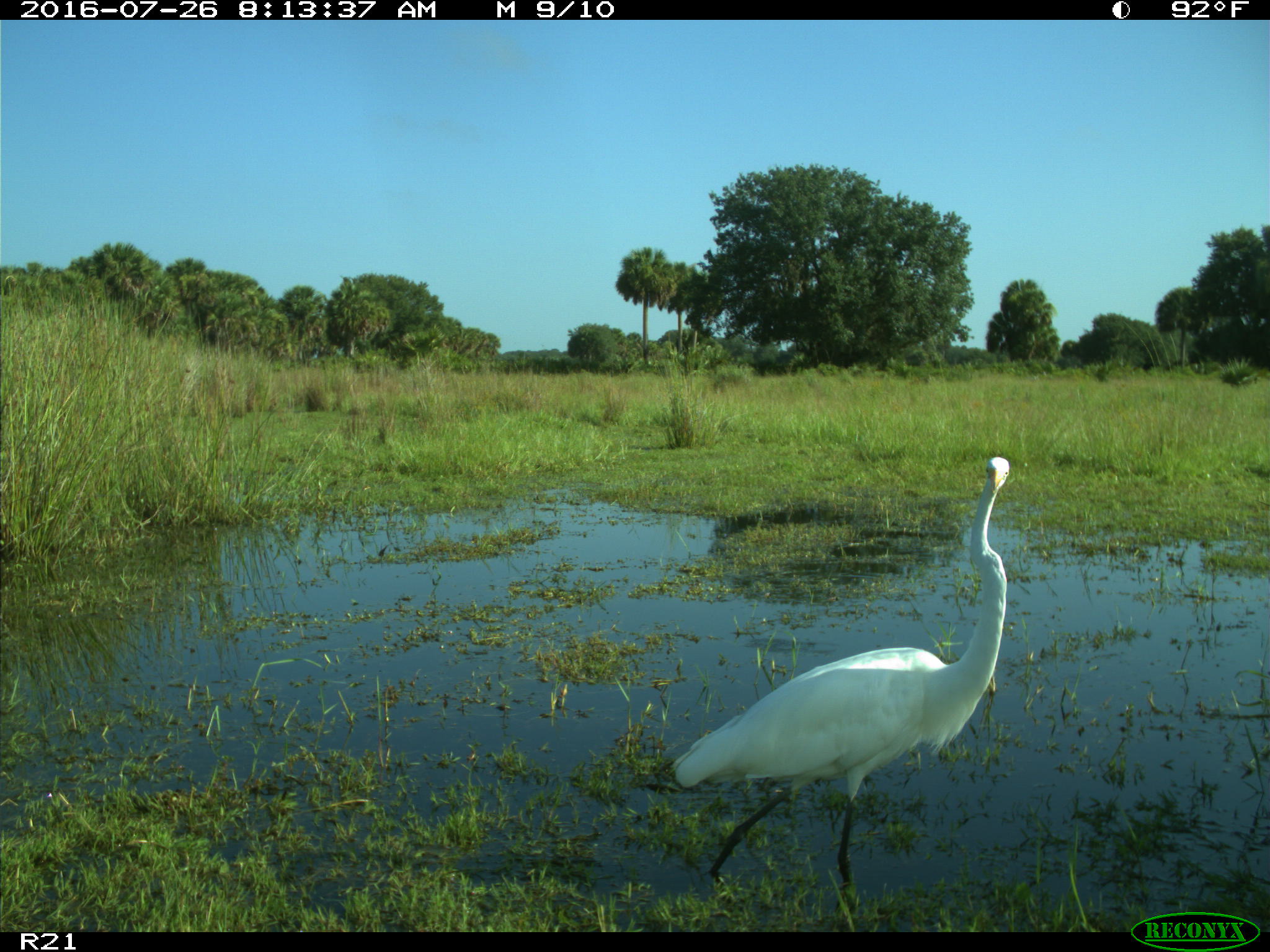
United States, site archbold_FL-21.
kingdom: Animalia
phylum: Chordata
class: Aves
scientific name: Aves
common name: birds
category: unidentified bird